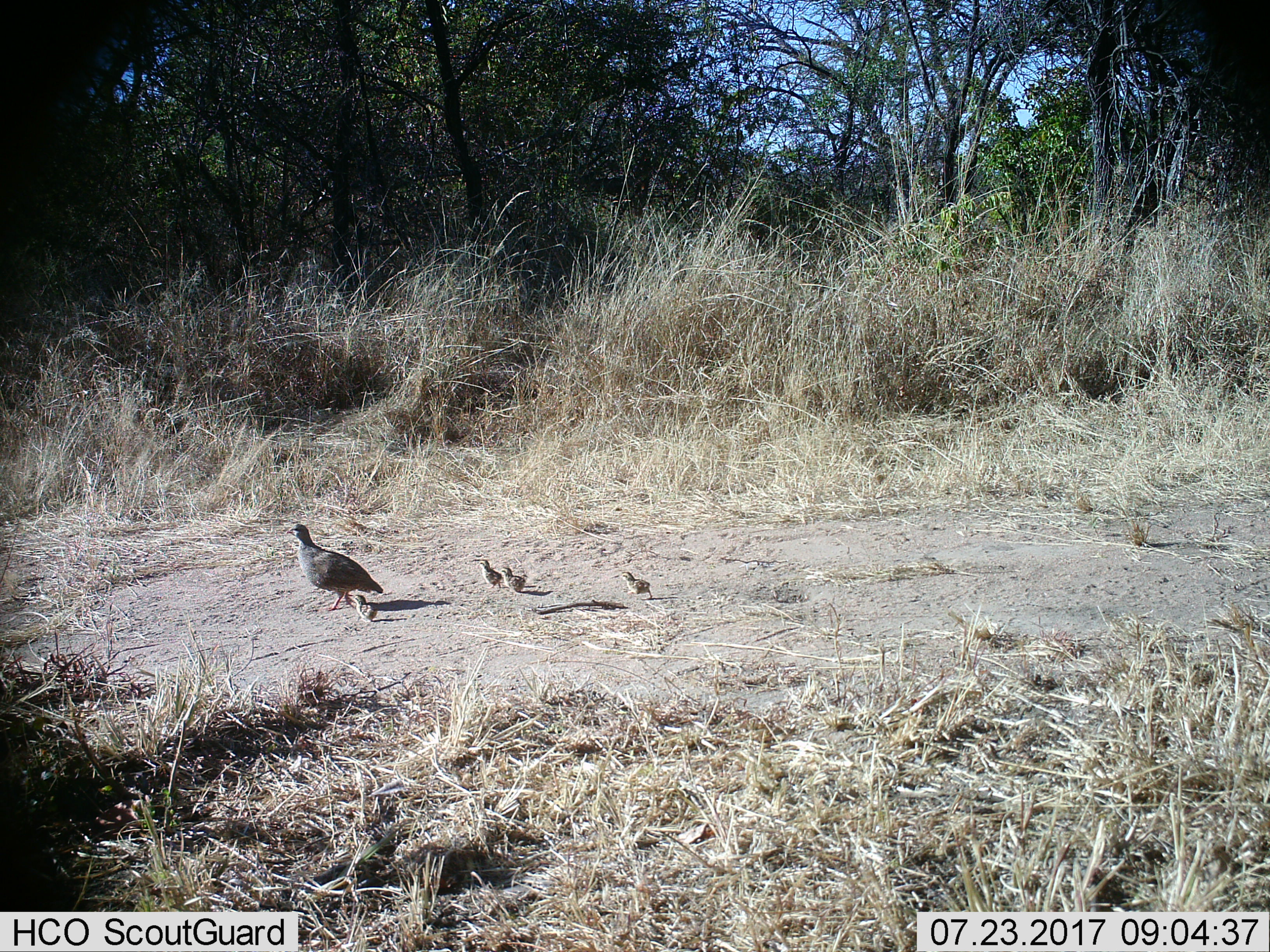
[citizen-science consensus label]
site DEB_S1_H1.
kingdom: Animalia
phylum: Chordata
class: Aves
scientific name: Aves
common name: bird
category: birdother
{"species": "birdother (bird) (Aves)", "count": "5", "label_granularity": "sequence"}